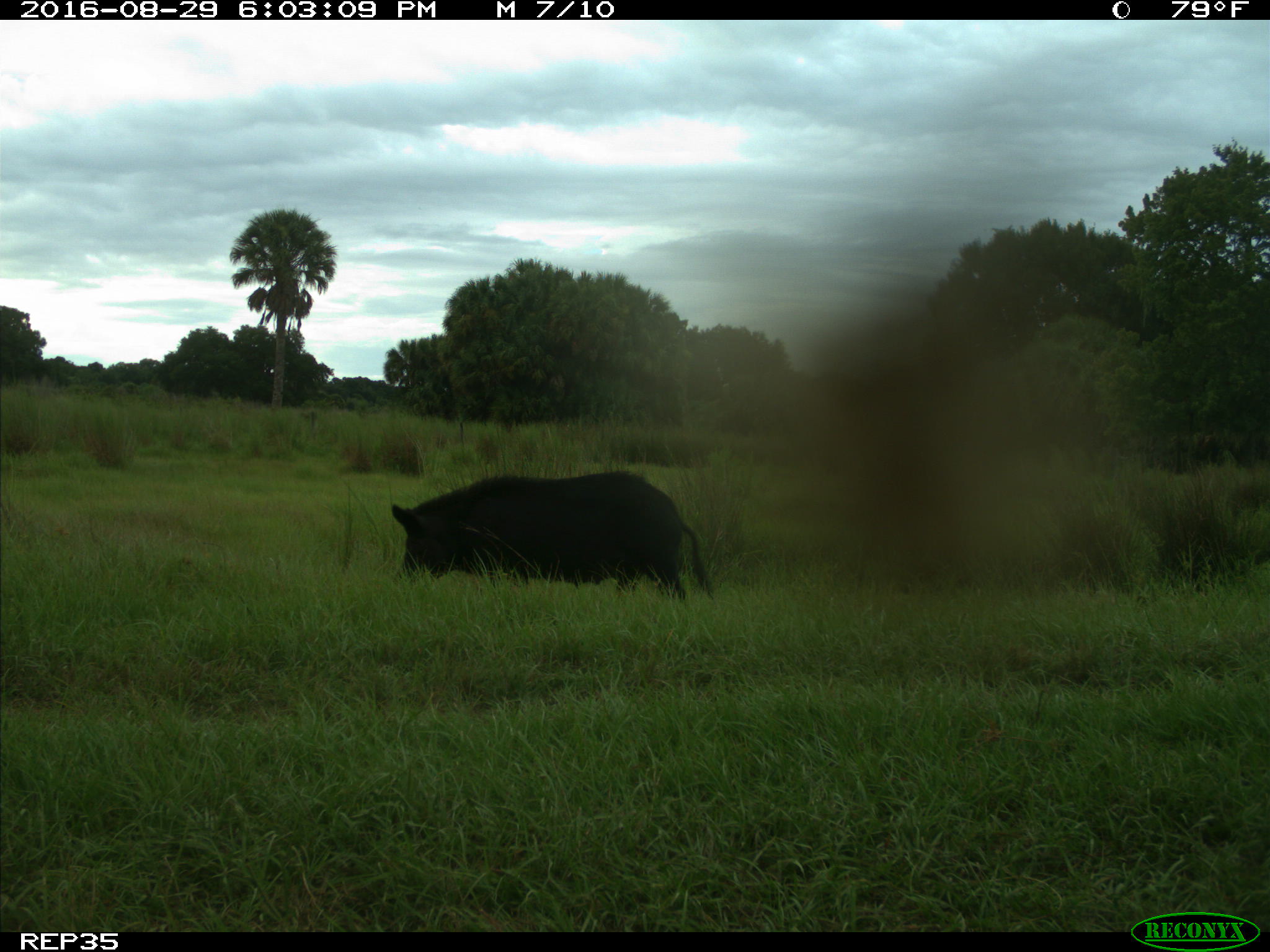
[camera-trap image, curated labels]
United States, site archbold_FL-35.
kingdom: Animalia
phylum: Chordata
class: Mammalia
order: Artiodactyla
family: Suidae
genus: Sus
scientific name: Sus scrofa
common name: wild boar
Sus scrofa (wild boar).